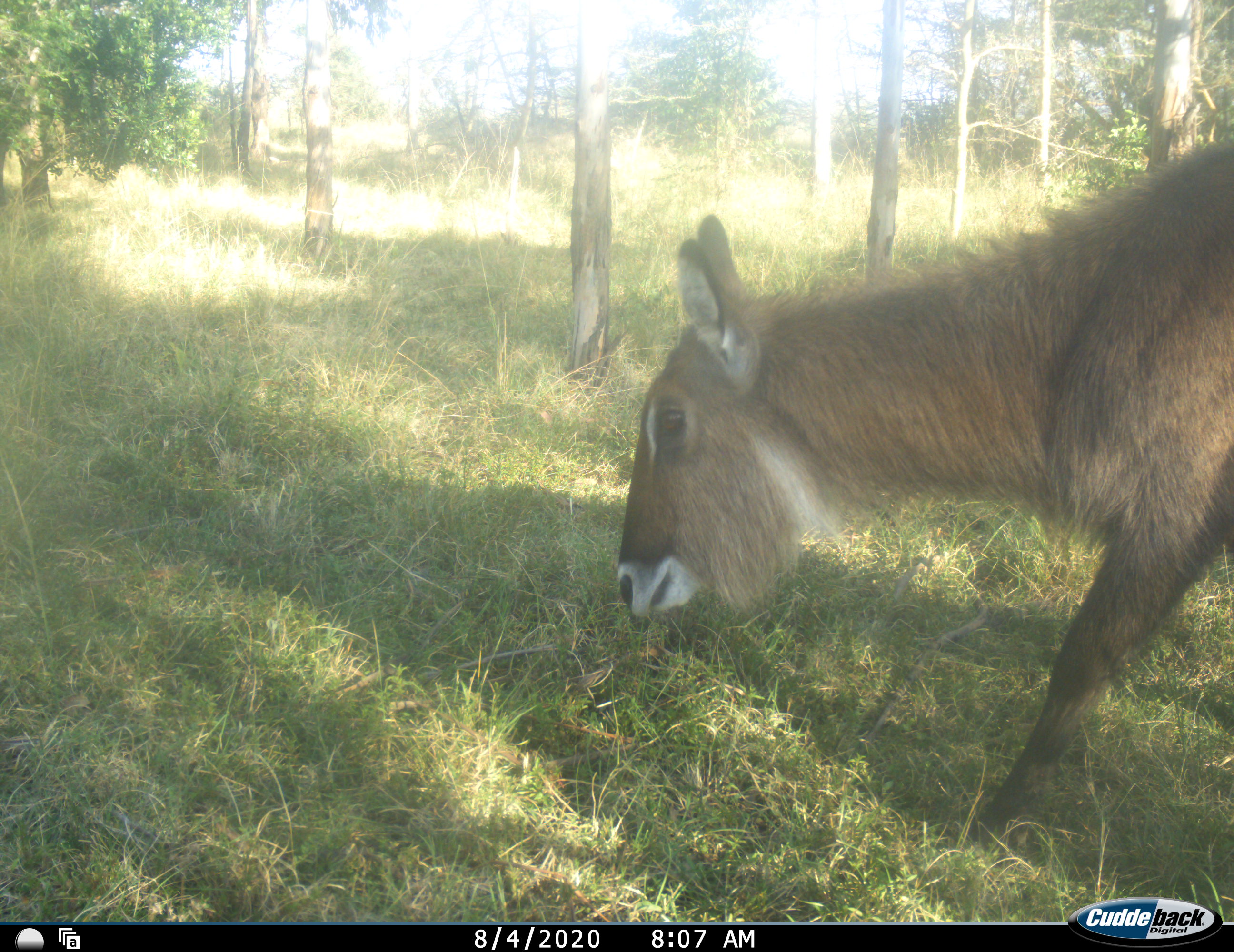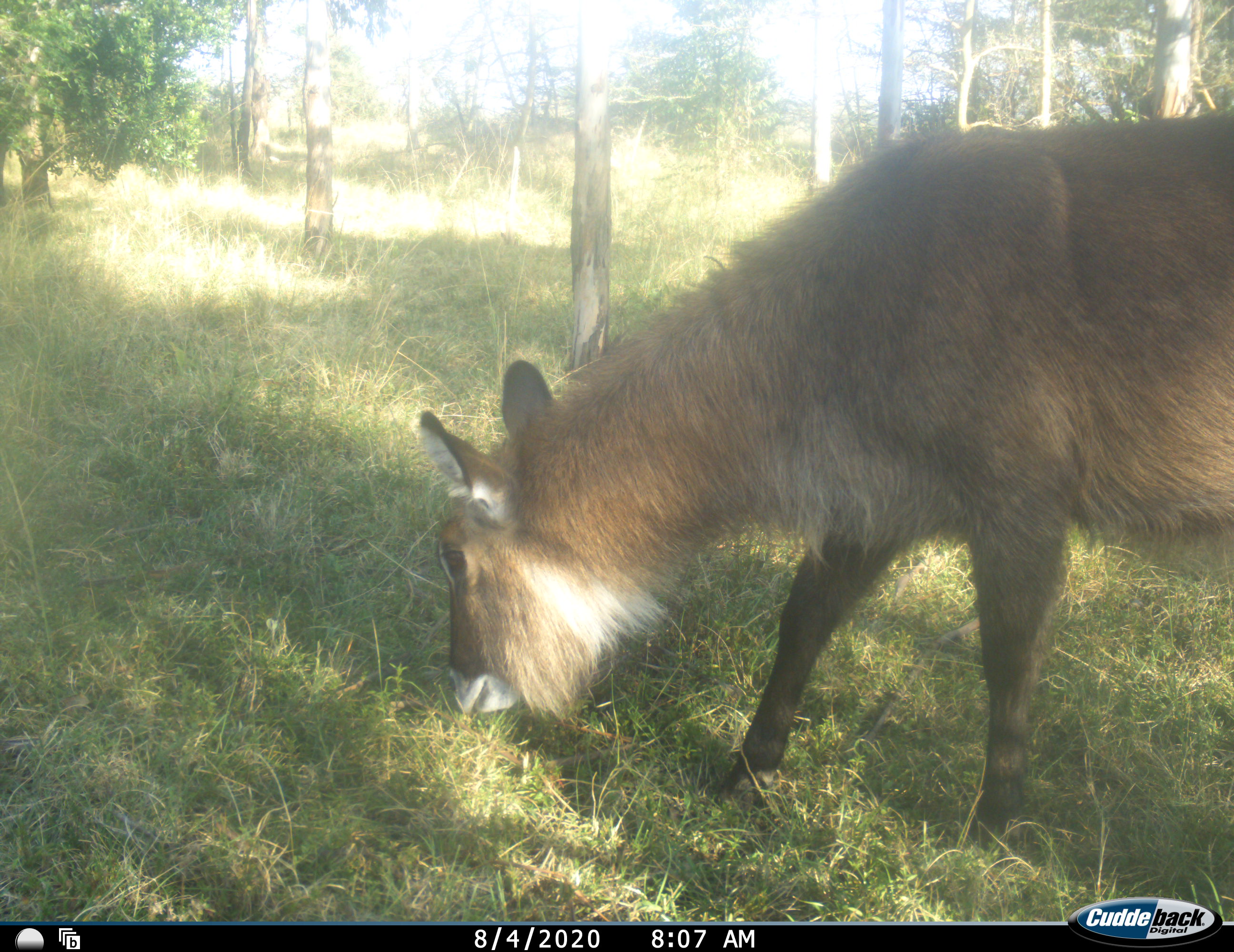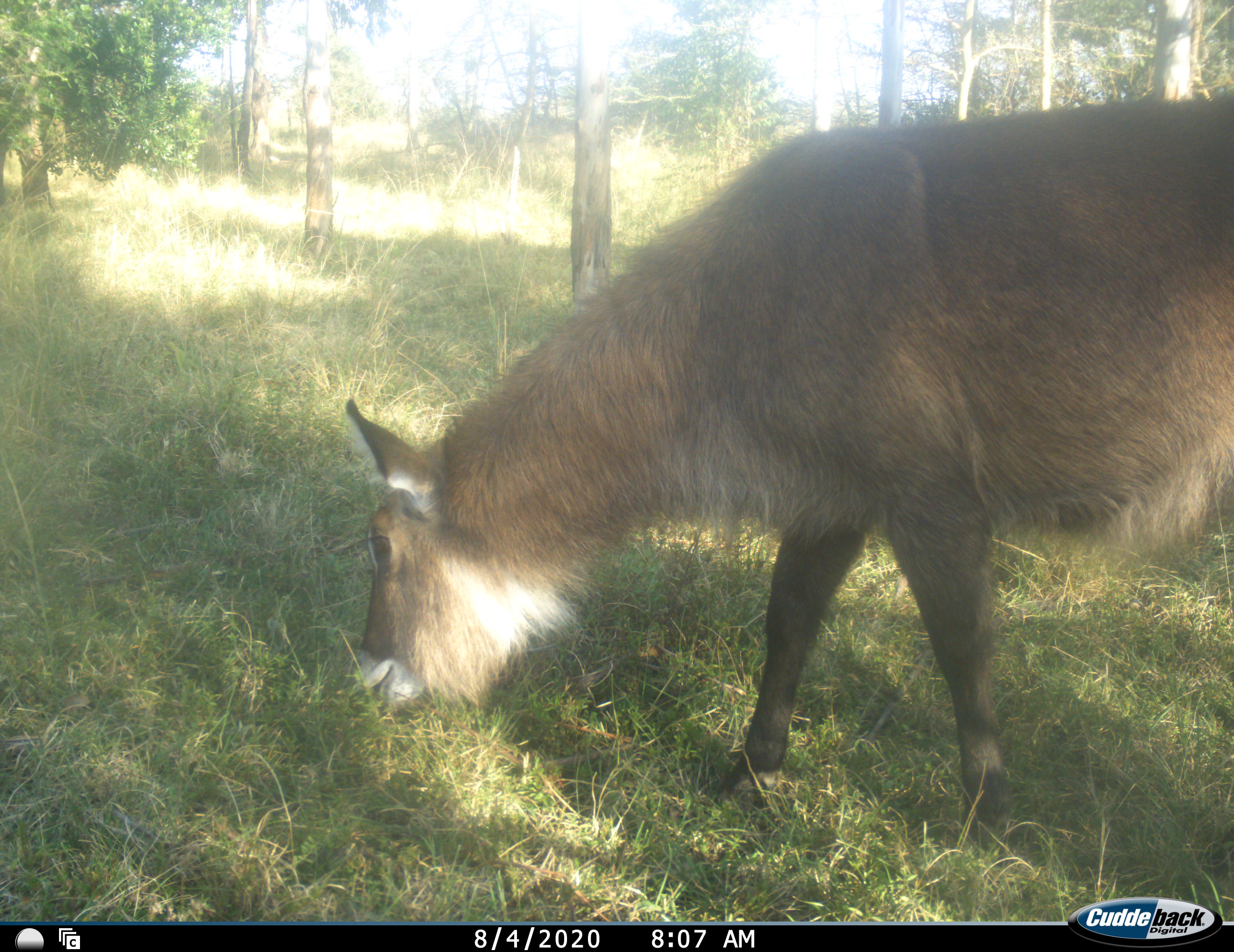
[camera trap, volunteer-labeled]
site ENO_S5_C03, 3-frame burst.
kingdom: Animalia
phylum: Chordata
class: Mammalia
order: Artiodactyla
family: Bovidae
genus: Kobus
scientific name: Kobus ellipsiprymnus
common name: waterbuck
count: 1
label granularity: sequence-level